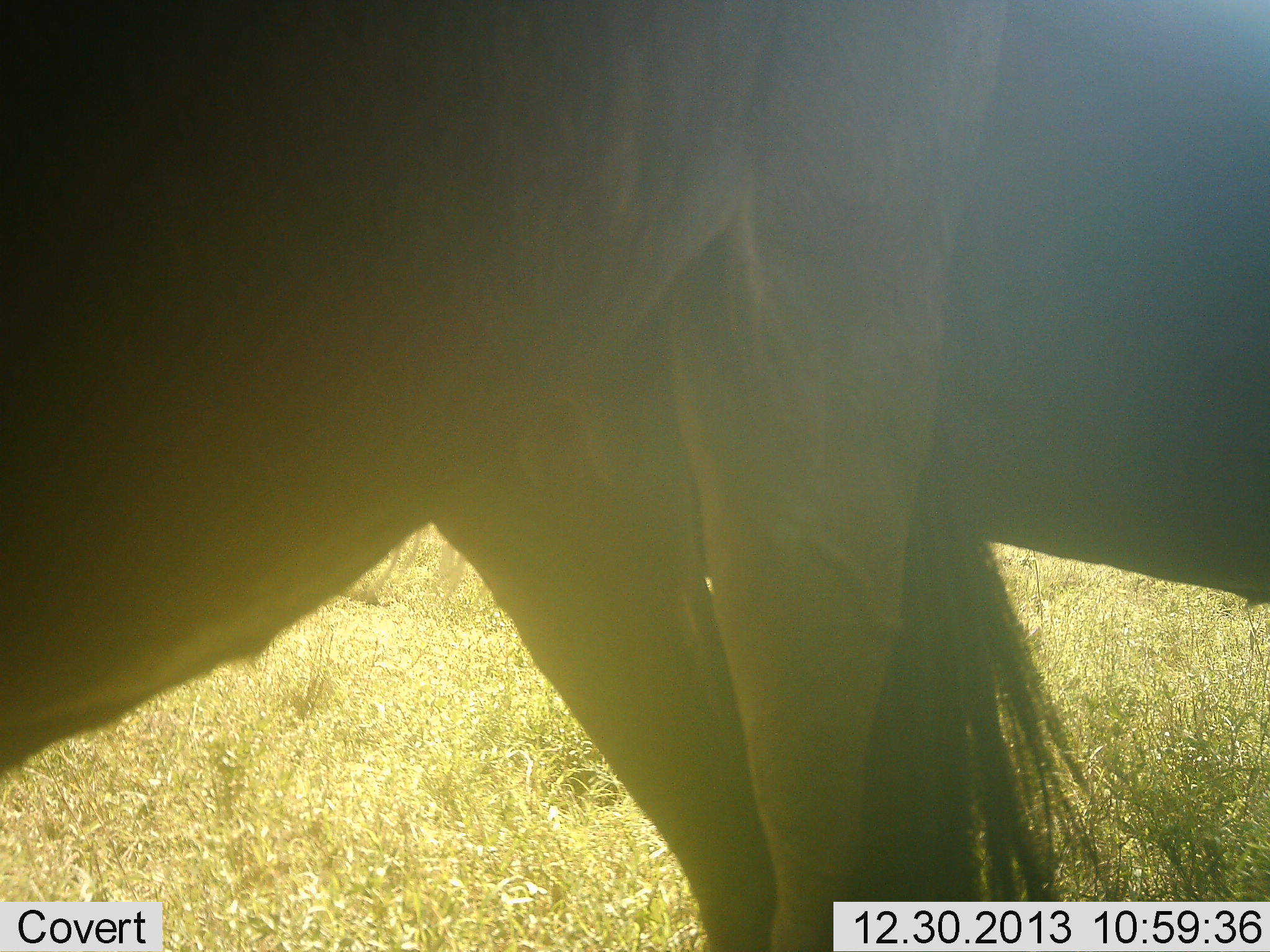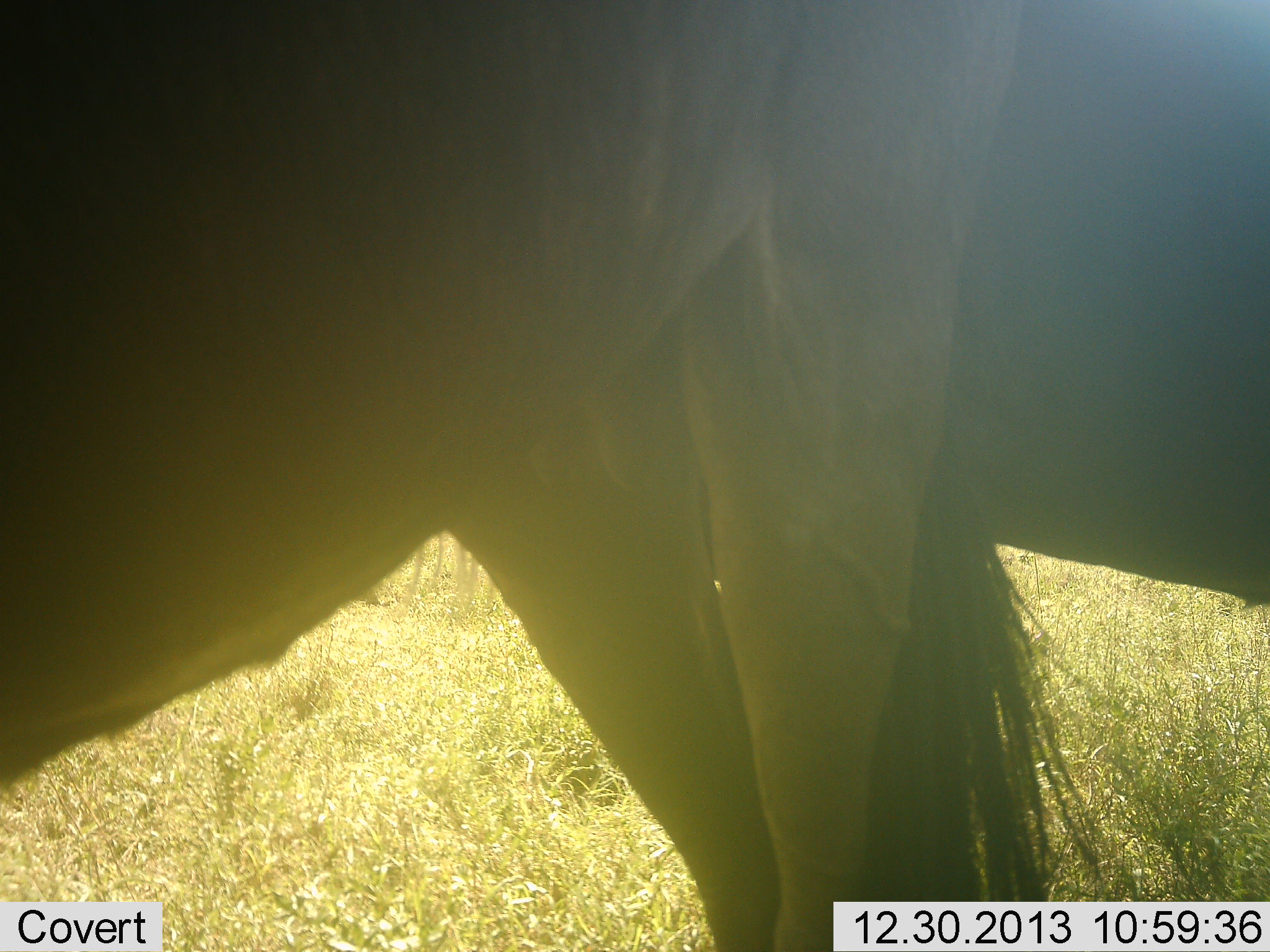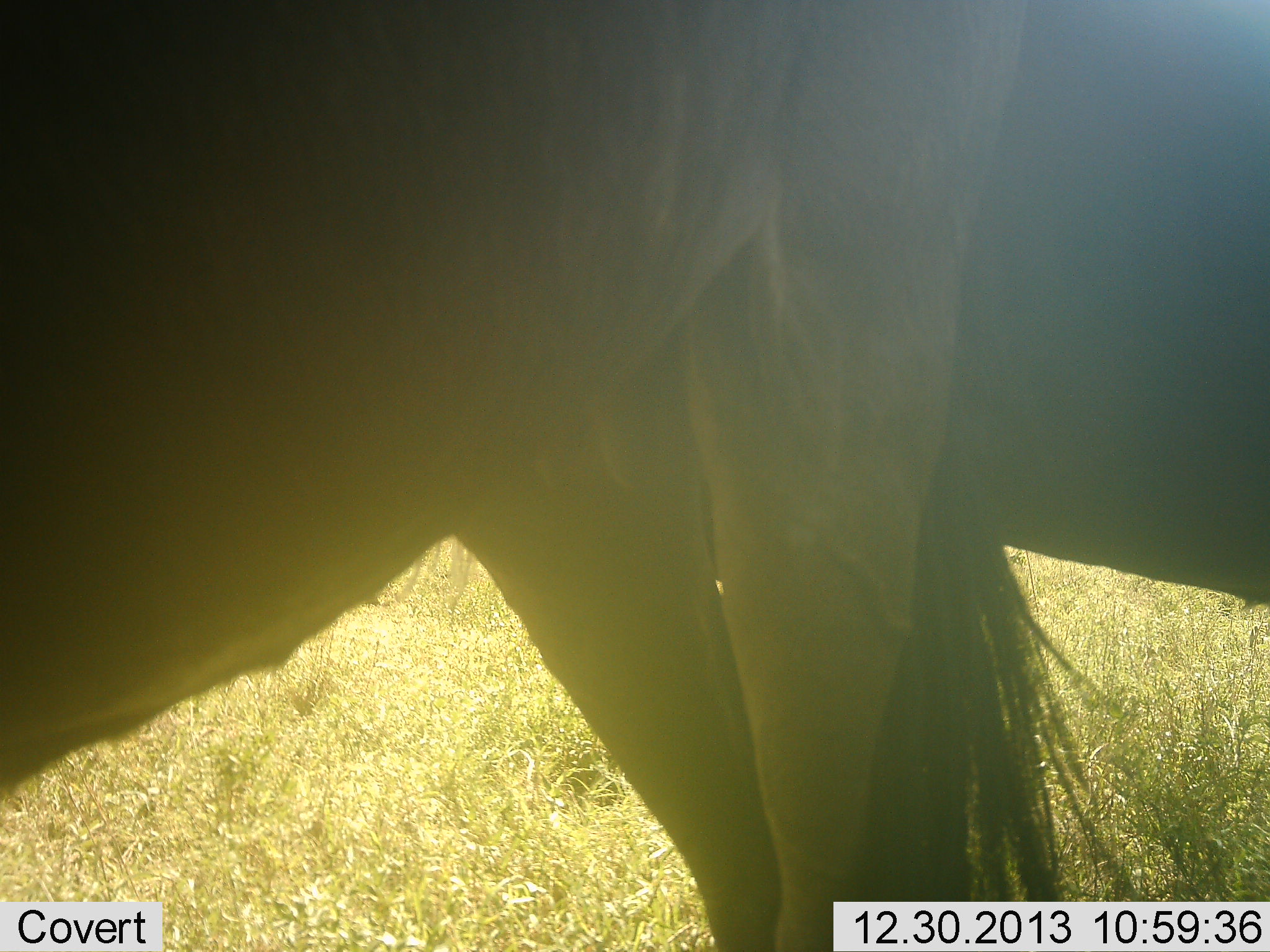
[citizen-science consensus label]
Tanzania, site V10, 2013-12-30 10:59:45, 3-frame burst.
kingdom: Animalia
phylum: Chordata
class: Mammalia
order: Artiodactyla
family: Bovidae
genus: Connochaetes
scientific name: Connochaetes taurinus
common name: blue wildebeest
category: wildebeest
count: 2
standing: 100%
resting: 0%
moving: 0%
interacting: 0%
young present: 0%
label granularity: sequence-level